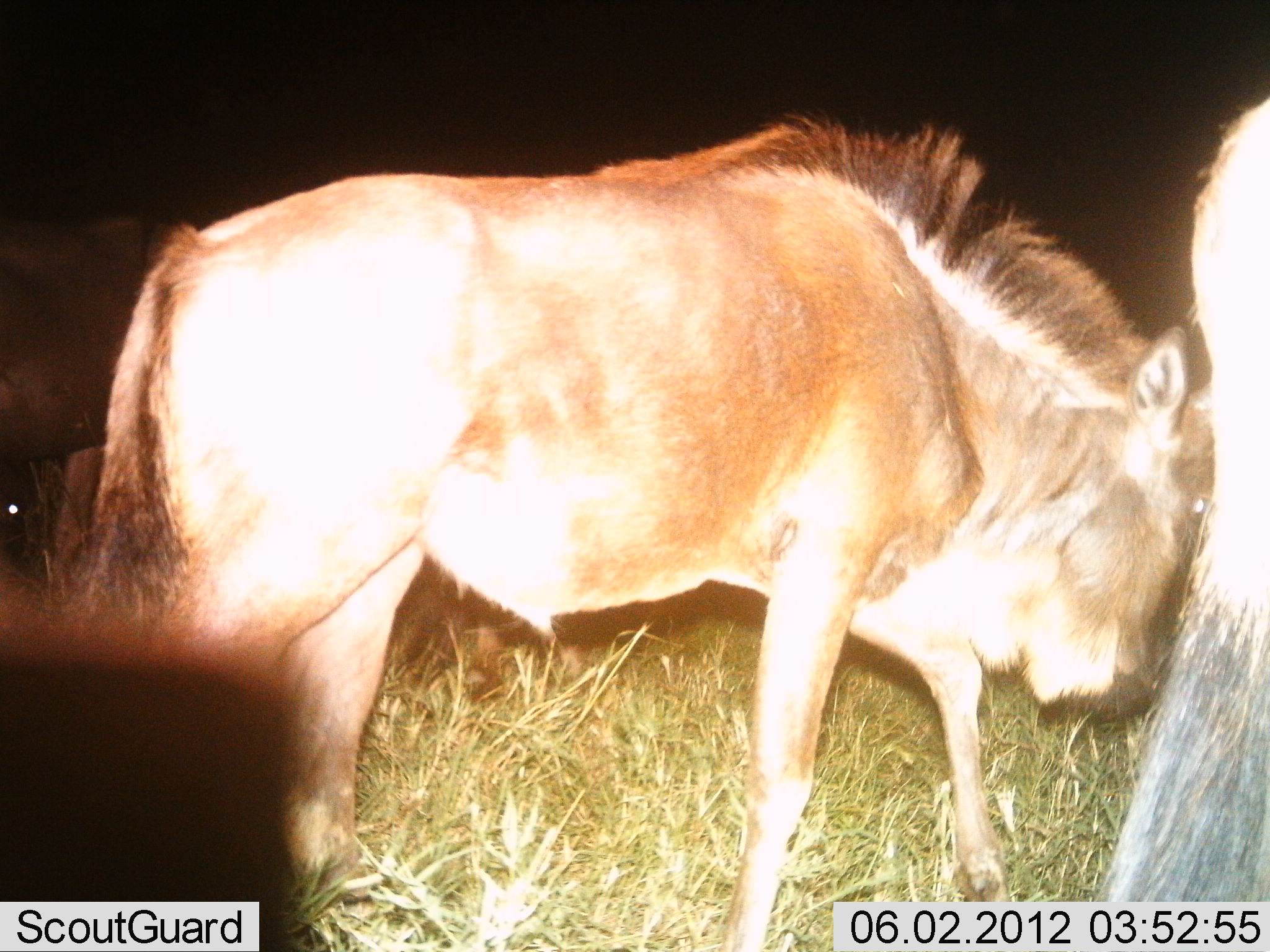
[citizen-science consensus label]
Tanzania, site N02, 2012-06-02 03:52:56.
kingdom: Animalia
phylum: Chordata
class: Mammalia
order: Artiodactyla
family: Bovidae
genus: Connochaetes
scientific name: Connochaetes taurinus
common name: blue wildebeest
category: wildebeest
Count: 3.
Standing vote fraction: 40%.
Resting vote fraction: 0%.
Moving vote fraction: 60%.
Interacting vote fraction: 0%.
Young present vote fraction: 30%.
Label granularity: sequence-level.